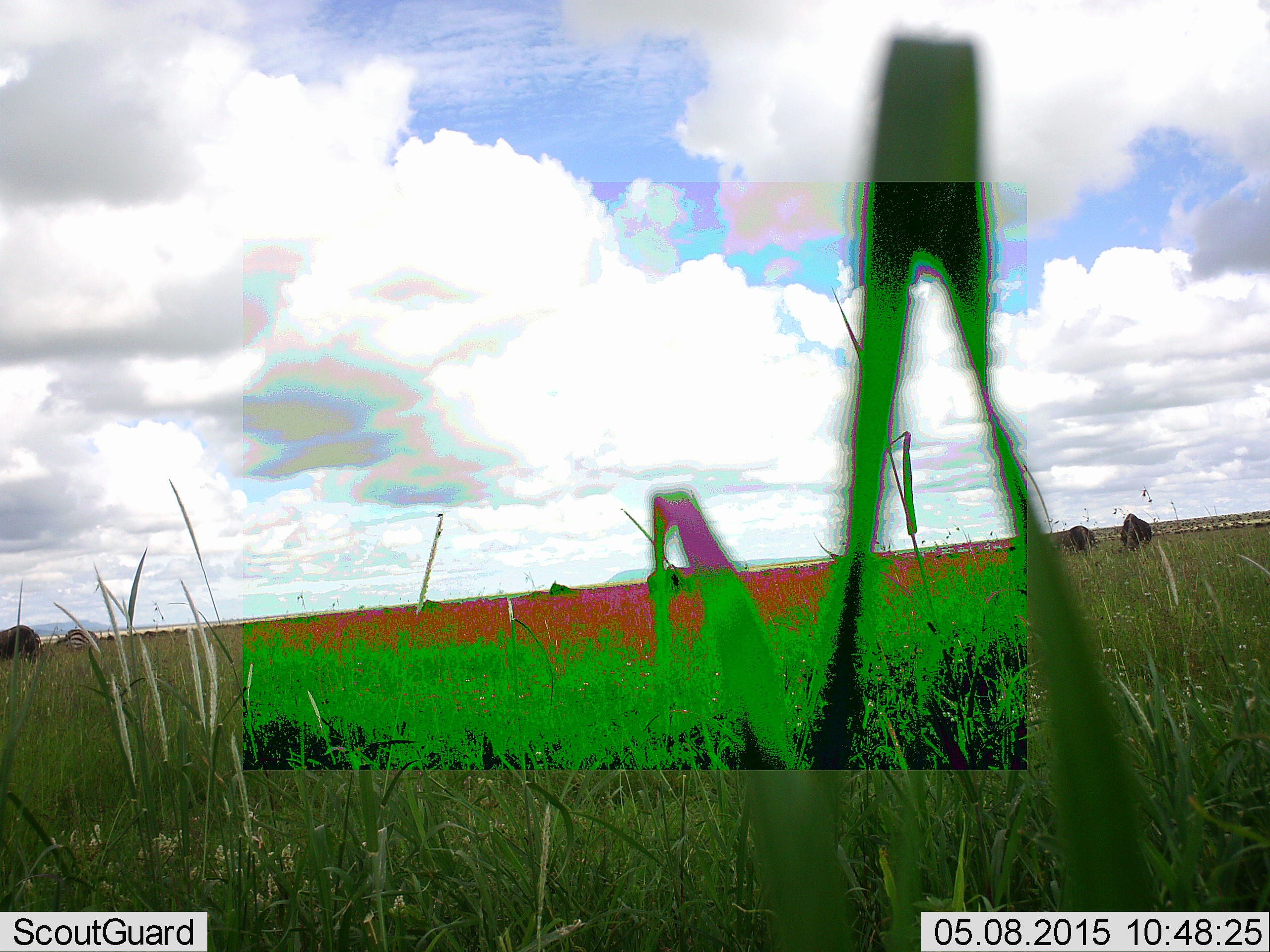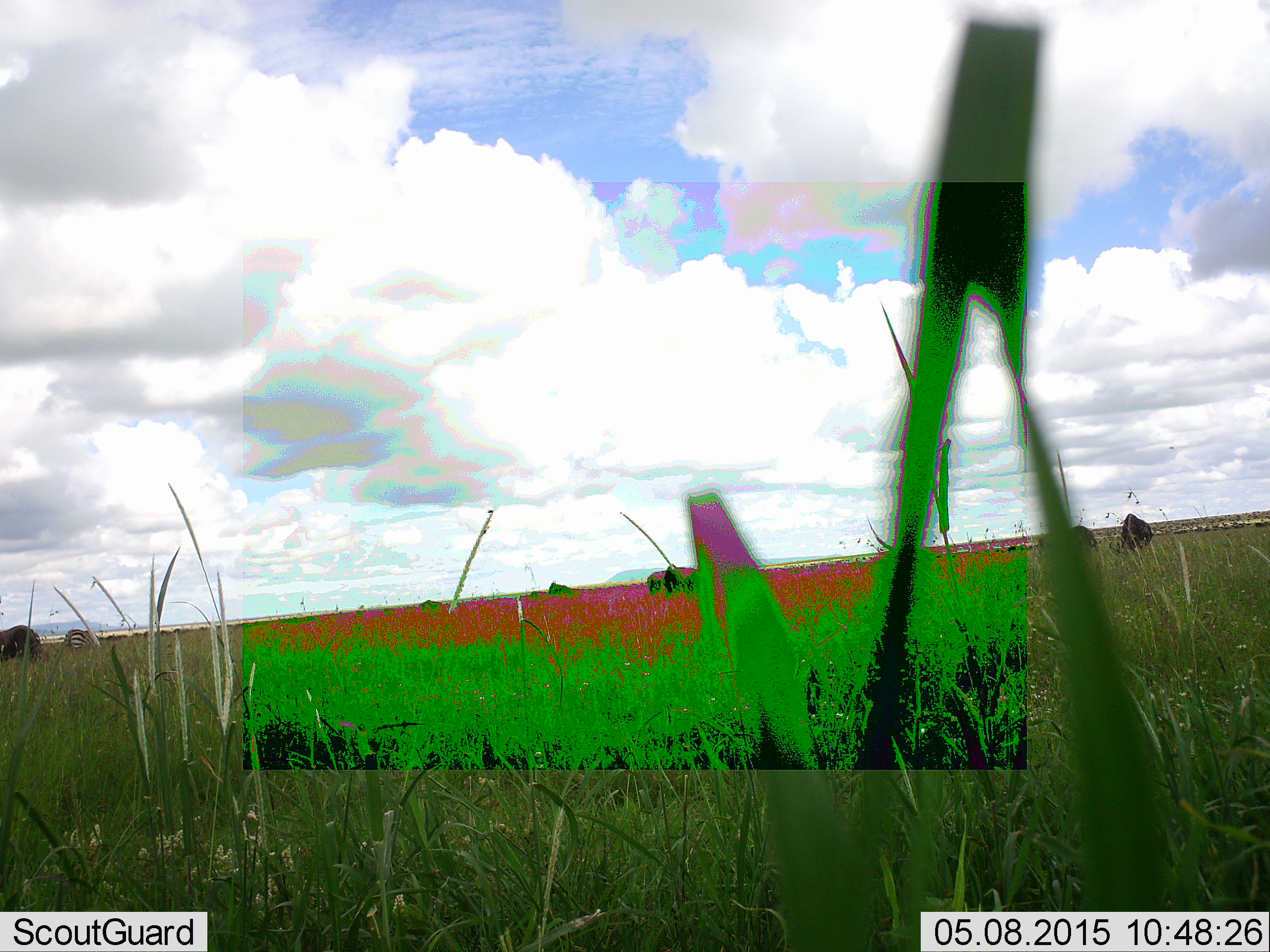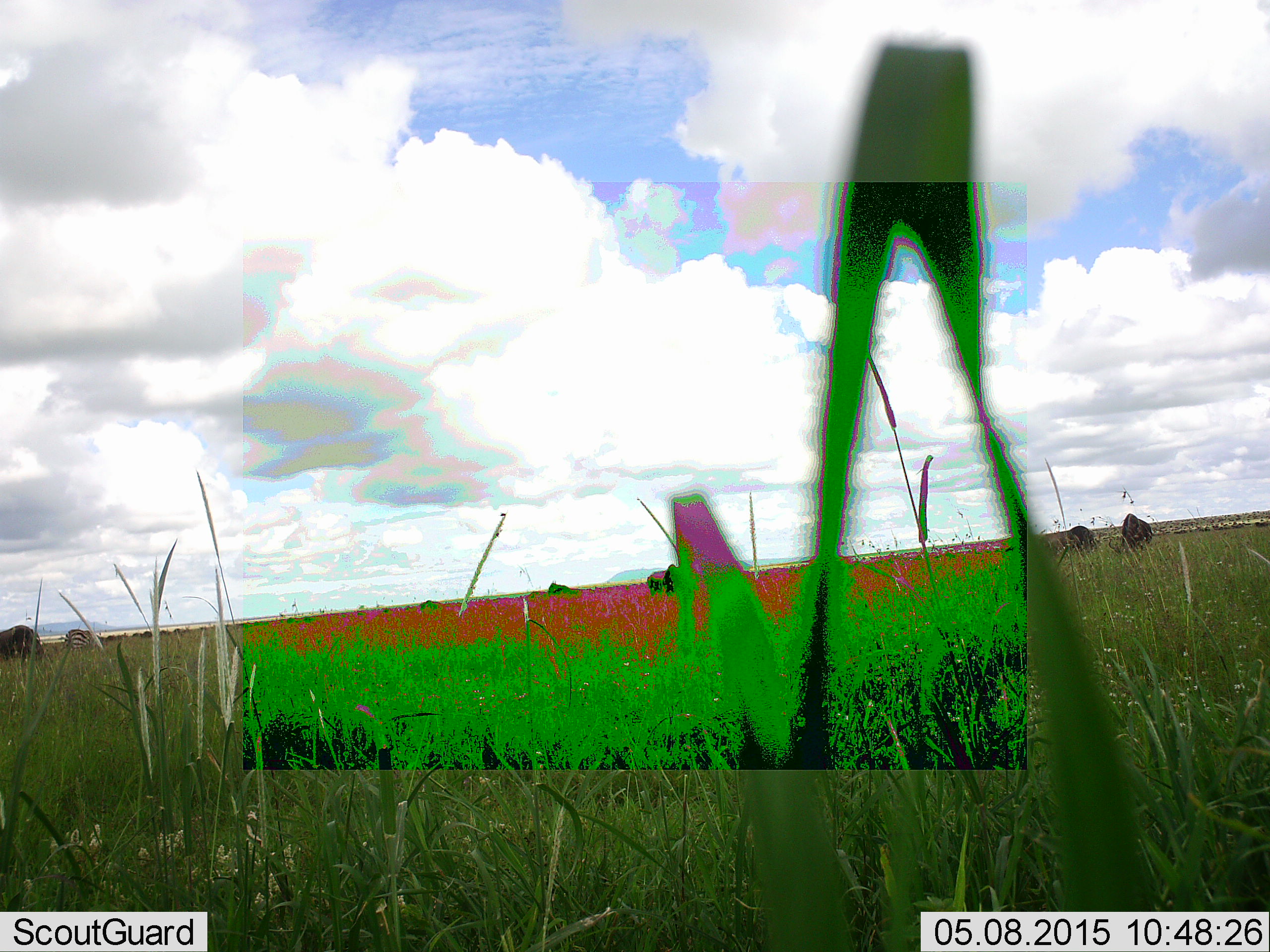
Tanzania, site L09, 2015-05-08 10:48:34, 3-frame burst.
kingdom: Animalia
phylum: Chordata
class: Mammalia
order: Artiodactyla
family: Bovidae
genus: Connochaetes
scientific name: Connochaetes taurinus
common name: blue wildebeest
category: wildebeest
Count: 6.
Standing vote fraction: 40%.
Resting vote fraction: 0%.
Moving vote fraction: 0%.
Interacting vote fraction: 0%.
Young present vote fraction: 0%.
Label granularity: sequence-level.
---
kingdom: Animalia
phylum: Chordata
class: Mammalia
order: Perissodactyla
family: Equidae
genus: Equus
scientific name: Equus quagga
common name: plains zebra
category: zebra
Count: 1.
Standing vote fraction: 38%.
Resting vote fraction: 0%.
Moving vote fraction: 12%.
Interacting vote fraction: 0%.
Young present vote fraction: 0%.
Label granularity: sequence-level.